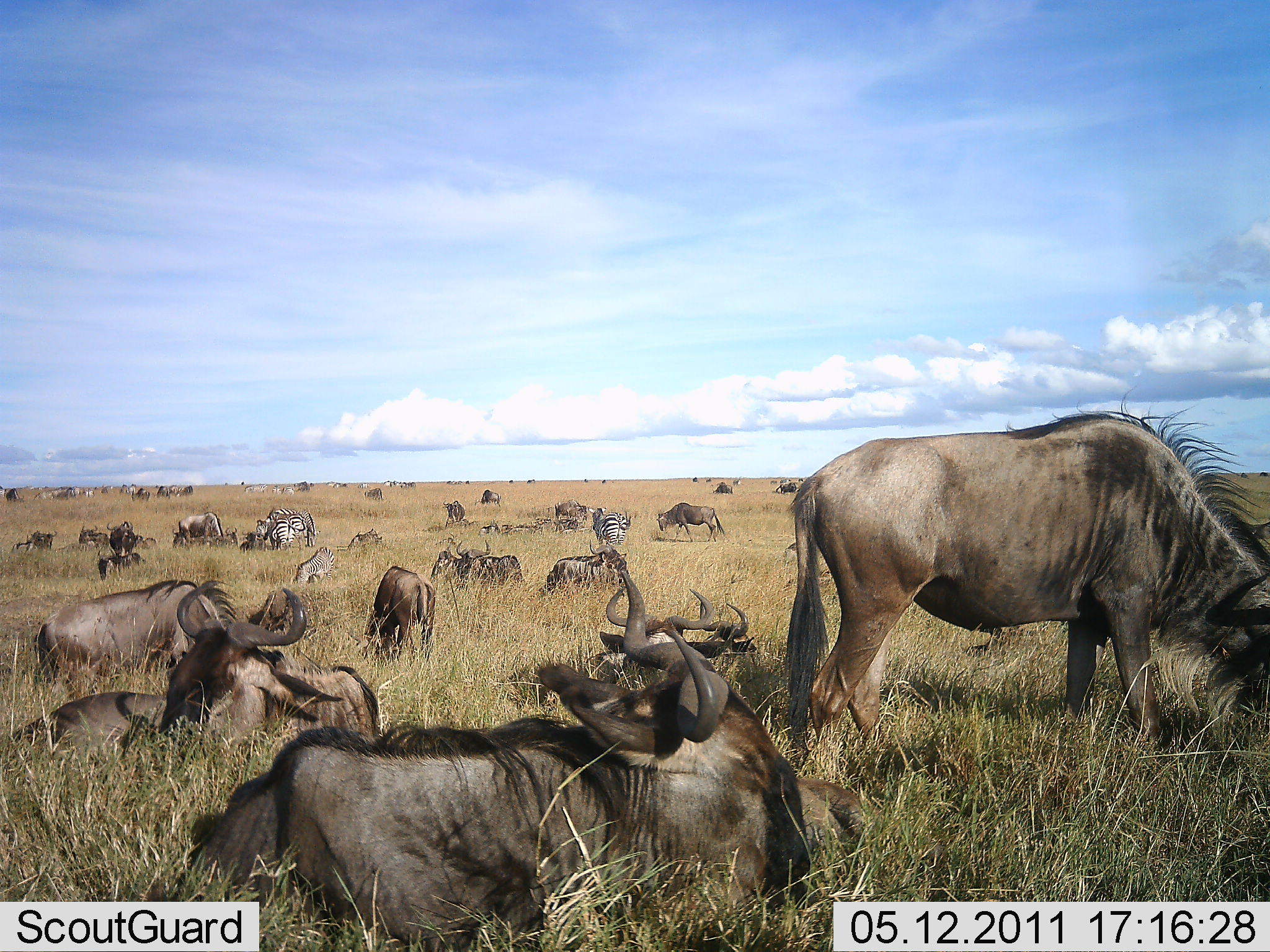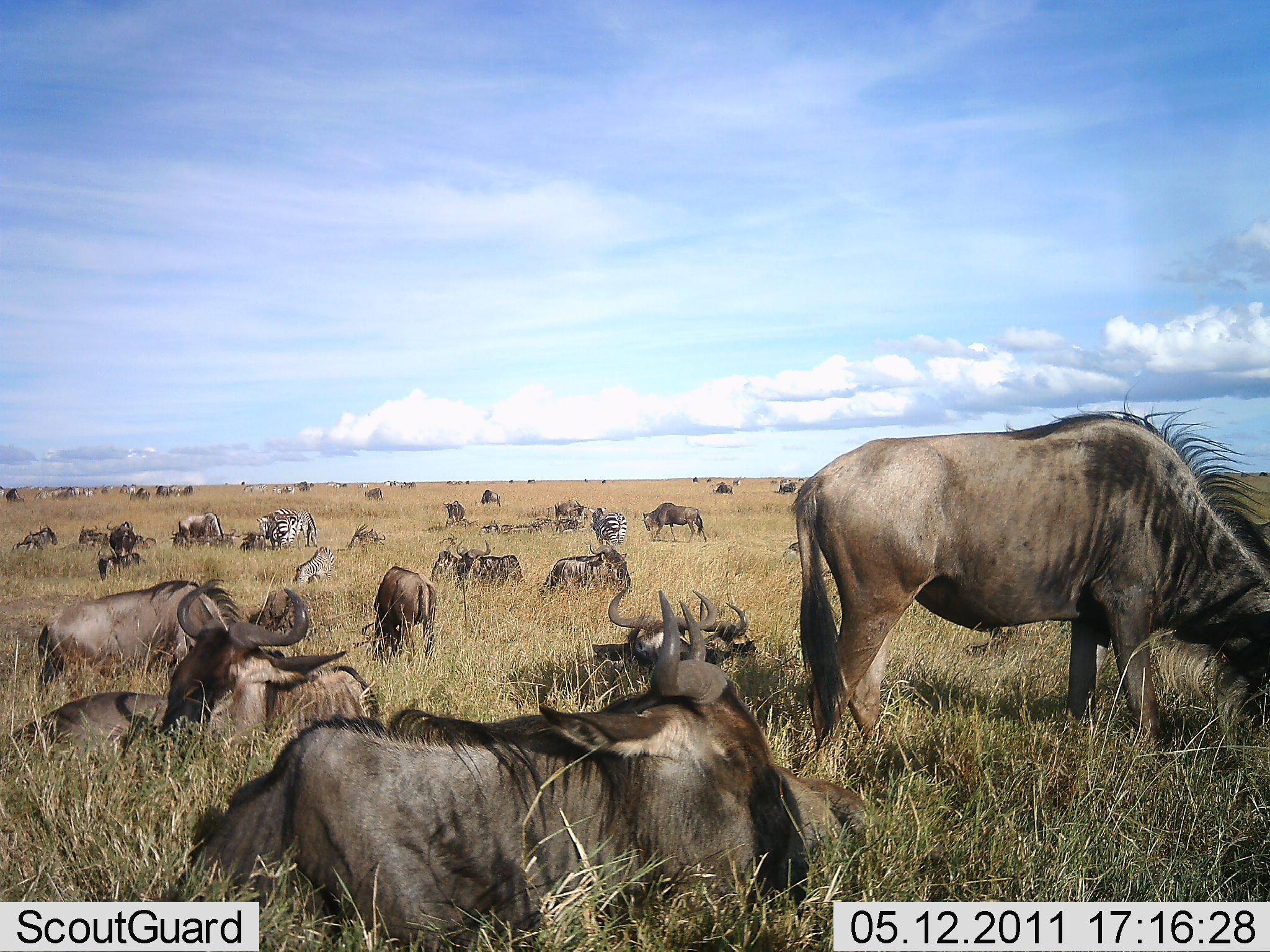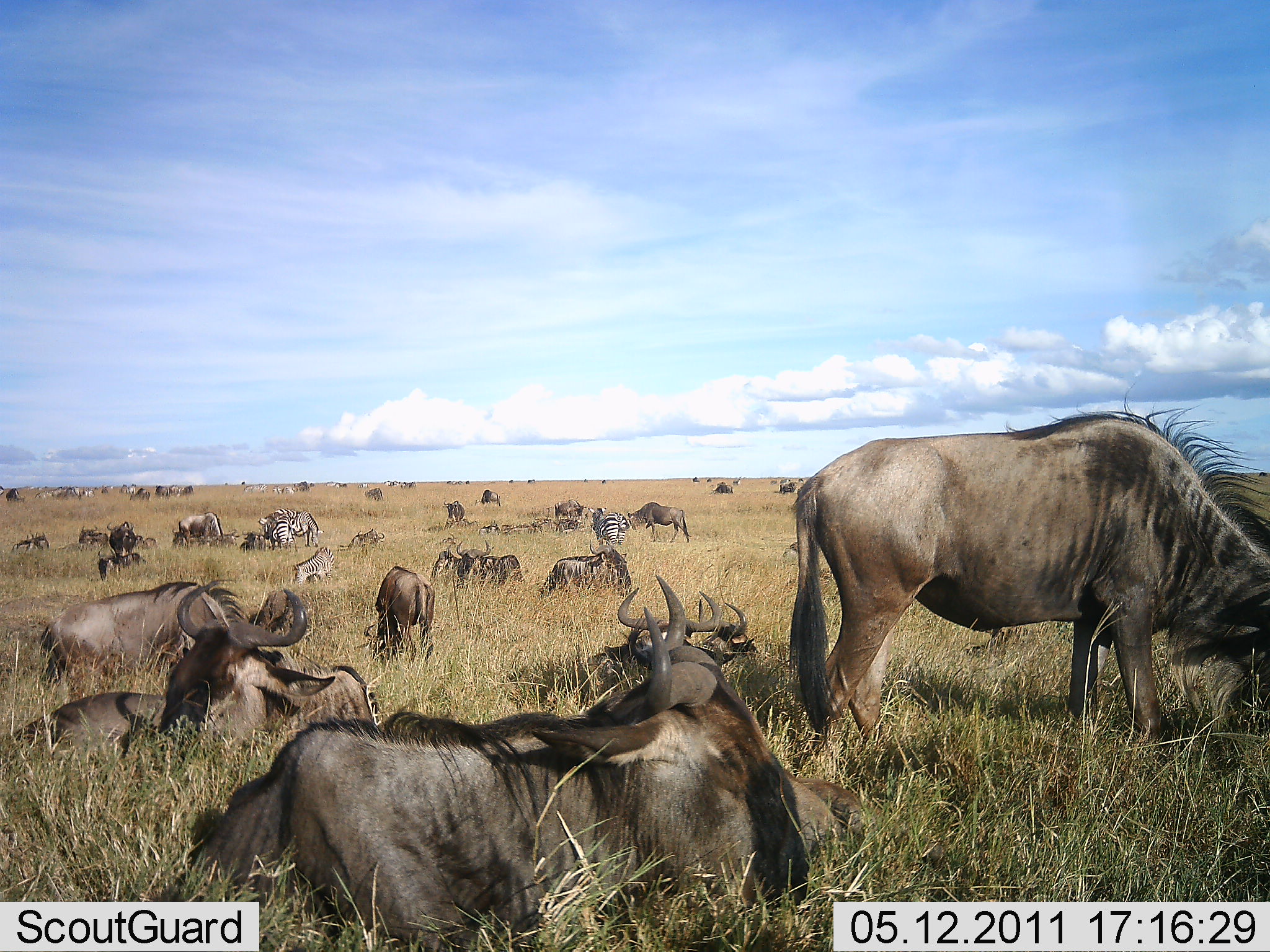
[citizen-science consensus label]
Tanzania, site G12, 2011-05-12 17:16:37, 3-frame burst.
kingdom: Animalia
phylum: Chordata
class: Mammalia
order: Artiodactyla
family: Bovidae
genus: Connochaetes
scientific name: Connochaetes taurinus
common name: blue wildebeest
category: wildebeest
Wildebeest (blue wildebeest) (Connochaetes taurinus), count 11-50. Behavior (volunteer vote fractions): standing 57%, resting 79%, moving 36%, interacting 7%. Young present (vote fraction): 0%. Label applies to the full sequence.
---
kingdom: Animalia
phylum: Chordata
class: Mammalia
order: Perissodactyla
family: Equidae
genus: Equus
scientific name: Equus quagga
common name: plains zebra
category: zebra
Zebra (plains zebra) (Equus quagga), count 4. Behavior (volunteer vote fractions): standing 45%, resting 9%, moving 18%, interacting 0%. Young present (vote fraction): 0%. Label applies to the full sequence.